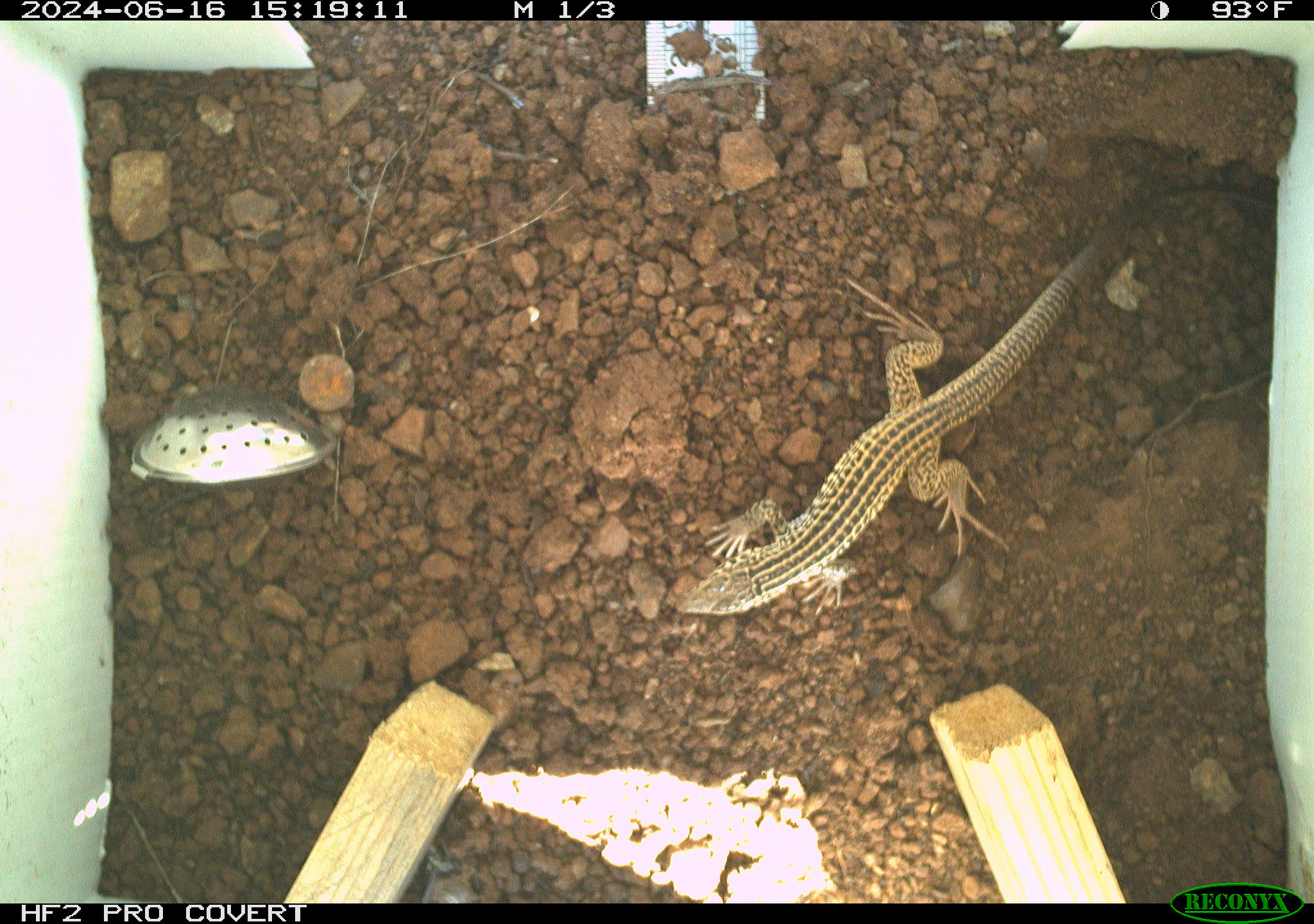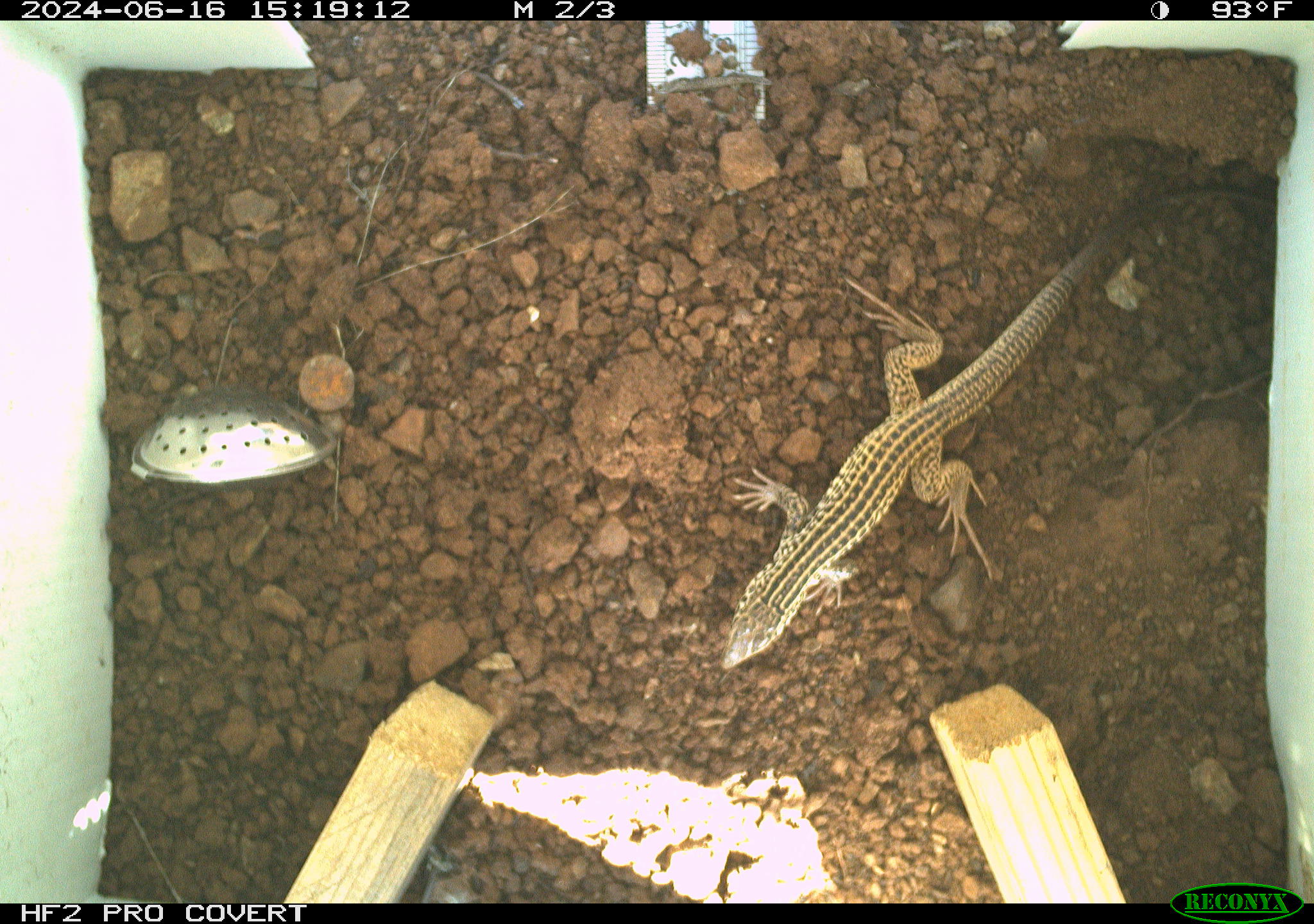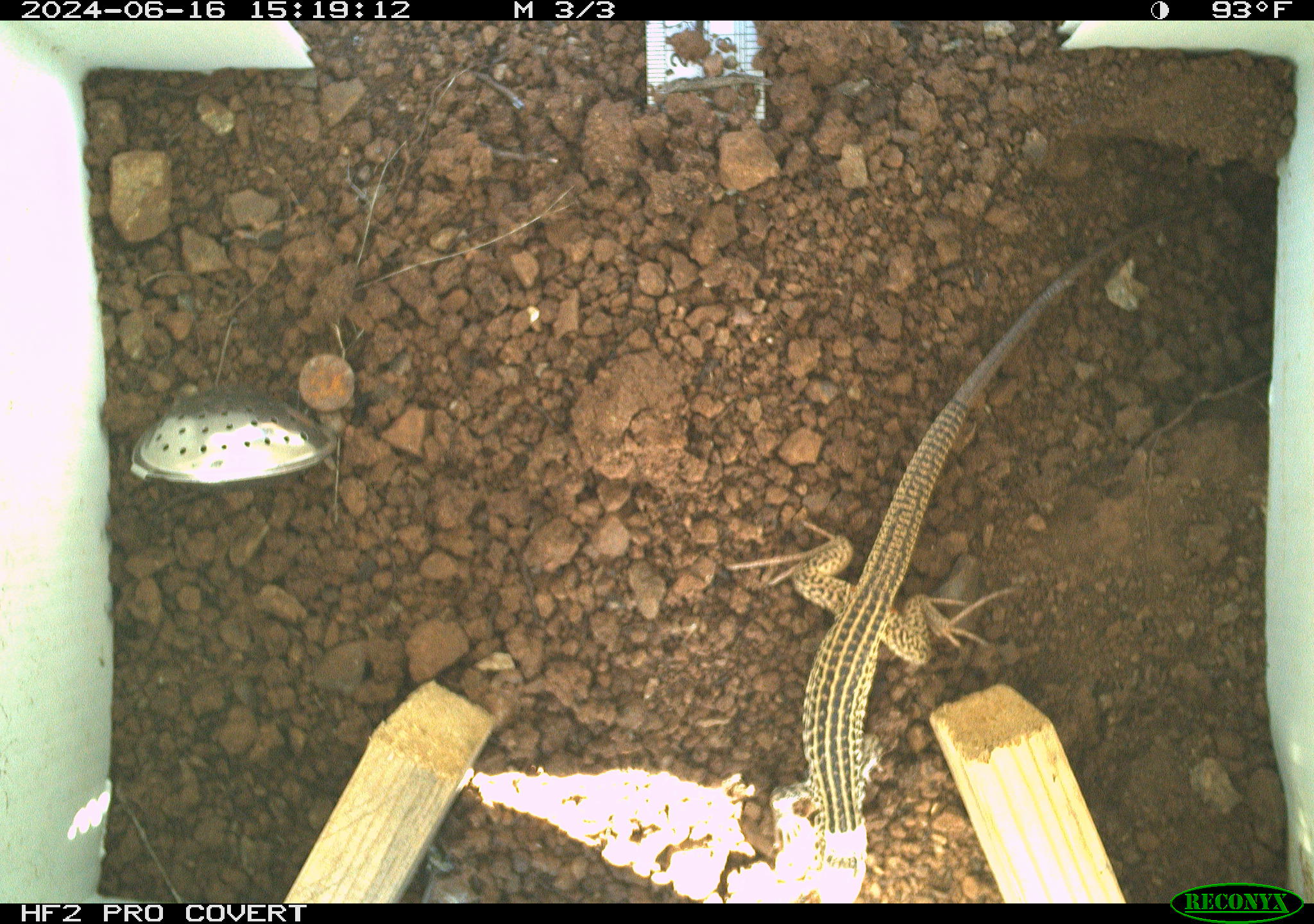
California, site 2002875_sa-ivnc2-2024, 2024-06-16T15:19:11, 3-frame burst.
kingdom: Animalia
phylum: Chordata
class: Reptilia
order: Squamata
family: Teiidae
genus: Aspidoscelis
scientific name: Aspidoscelis tigris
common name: western whiptail